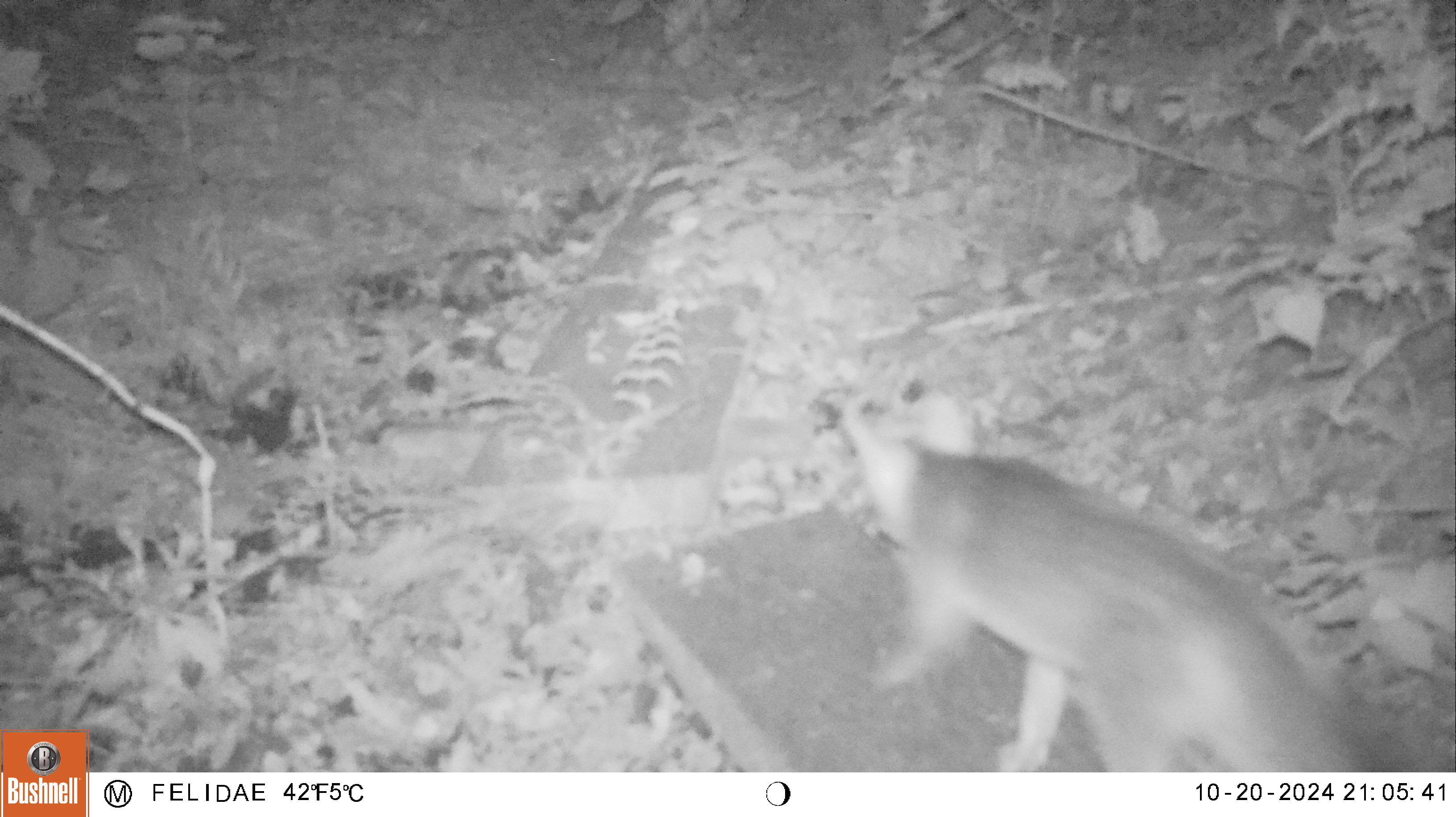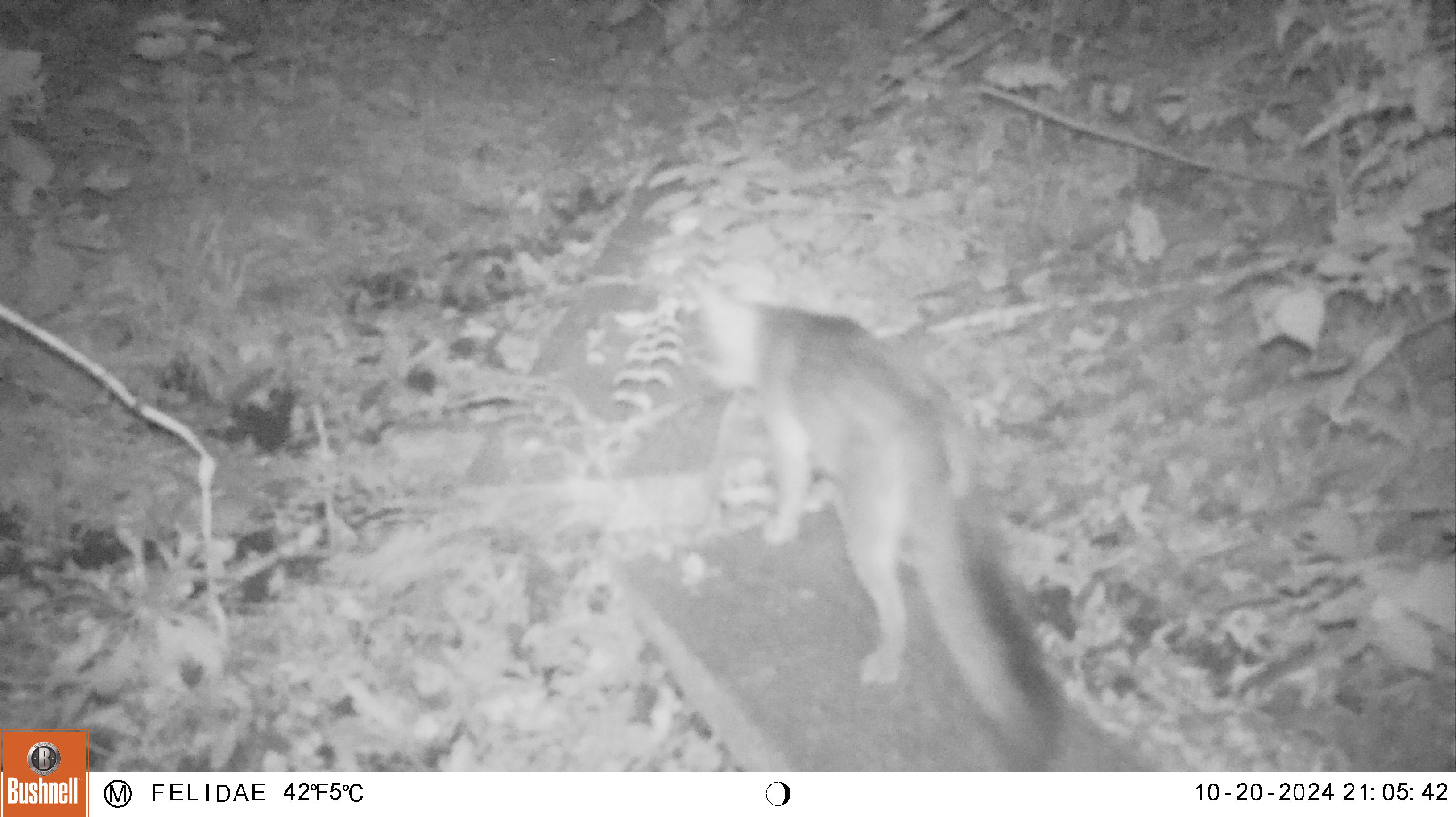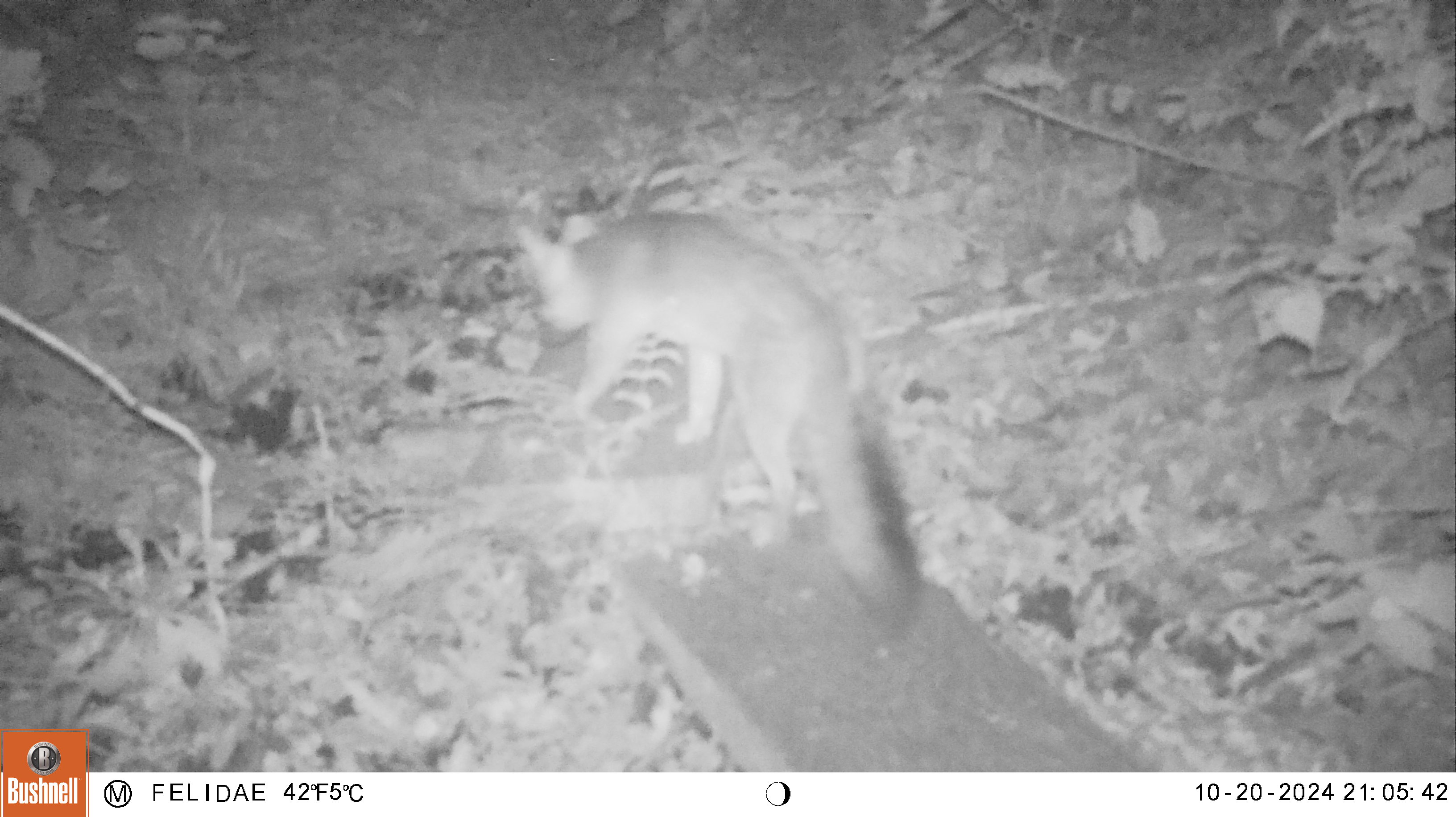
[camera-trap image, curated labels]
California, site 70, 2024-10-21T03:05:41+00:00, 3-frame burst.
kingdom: Animalia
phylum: Chordata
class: Mammalia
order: Carnivora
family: Canidae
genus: Urocyon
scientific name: Urocyon cinereoargenteus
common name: gray fox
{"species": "gray fox (Urocyon cinereoargenteus)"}